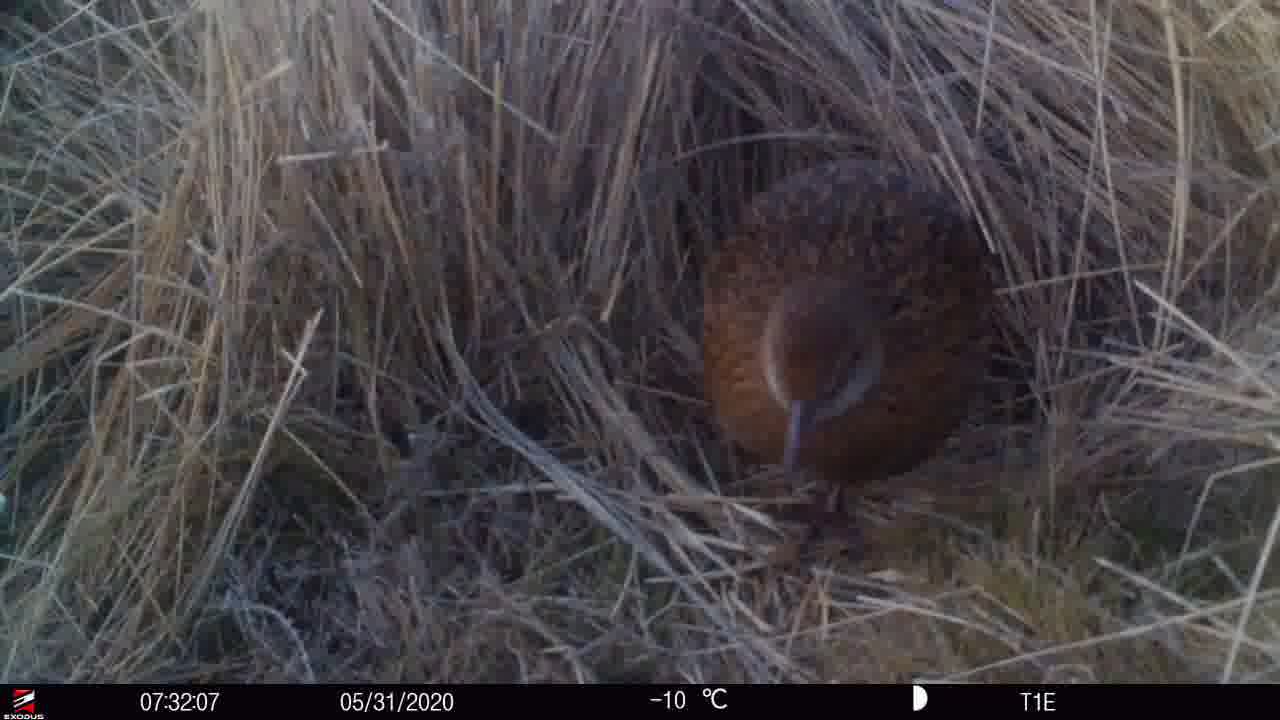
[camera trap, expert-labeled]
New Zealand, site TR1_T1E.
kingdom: Animalia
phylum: Chordata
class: Aves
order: Gruiformes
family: Rallidae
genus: Gallirallus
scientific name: Gallirallus australis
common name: weka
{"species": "weka (Gallirallus australis)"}